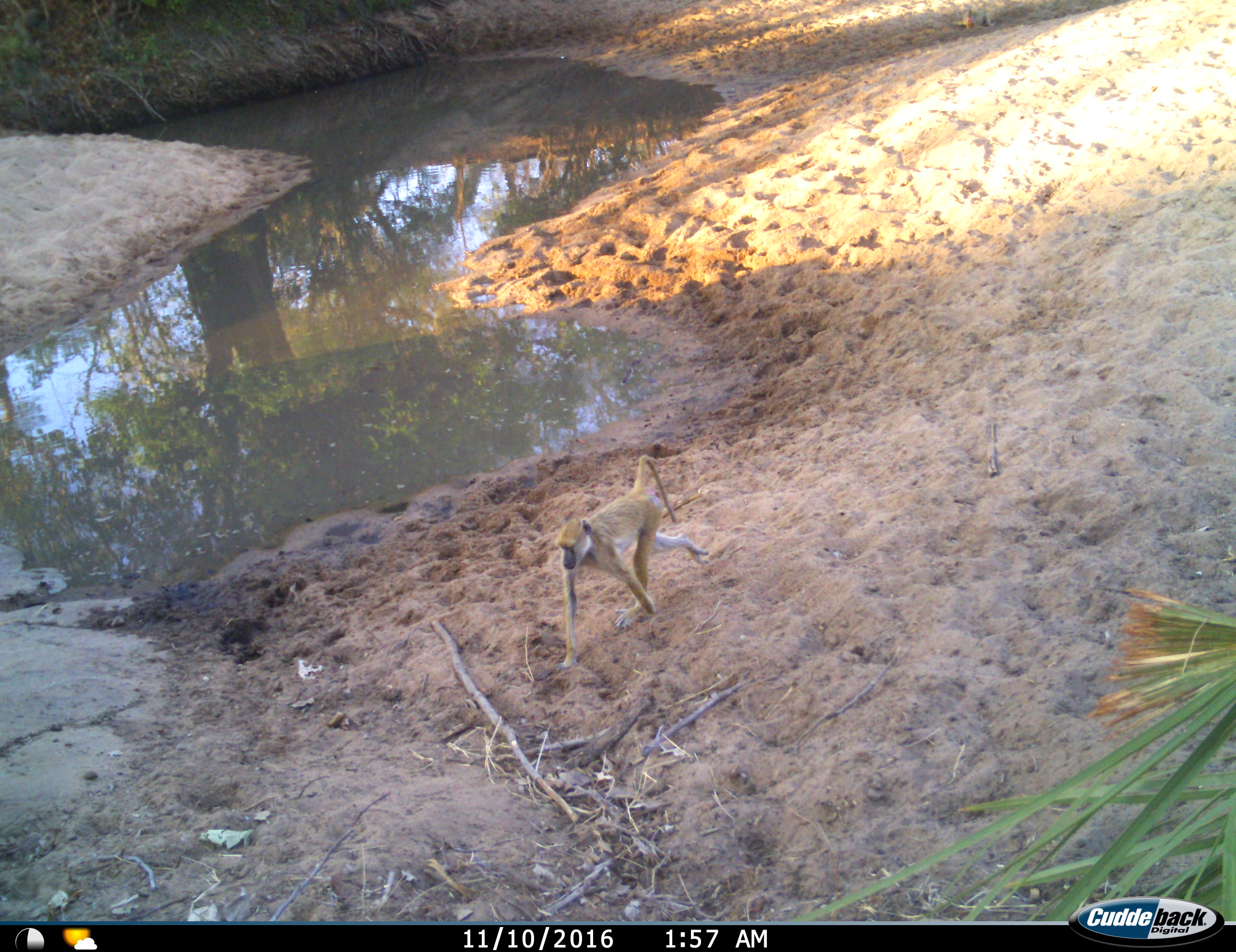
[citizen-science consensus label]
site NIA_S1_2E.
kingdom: Animalia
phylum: Chordata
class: Mammalia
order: Primates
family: Cercopithecidae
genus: Papio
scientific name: Papio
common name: baboon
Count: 1.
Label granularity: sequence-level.